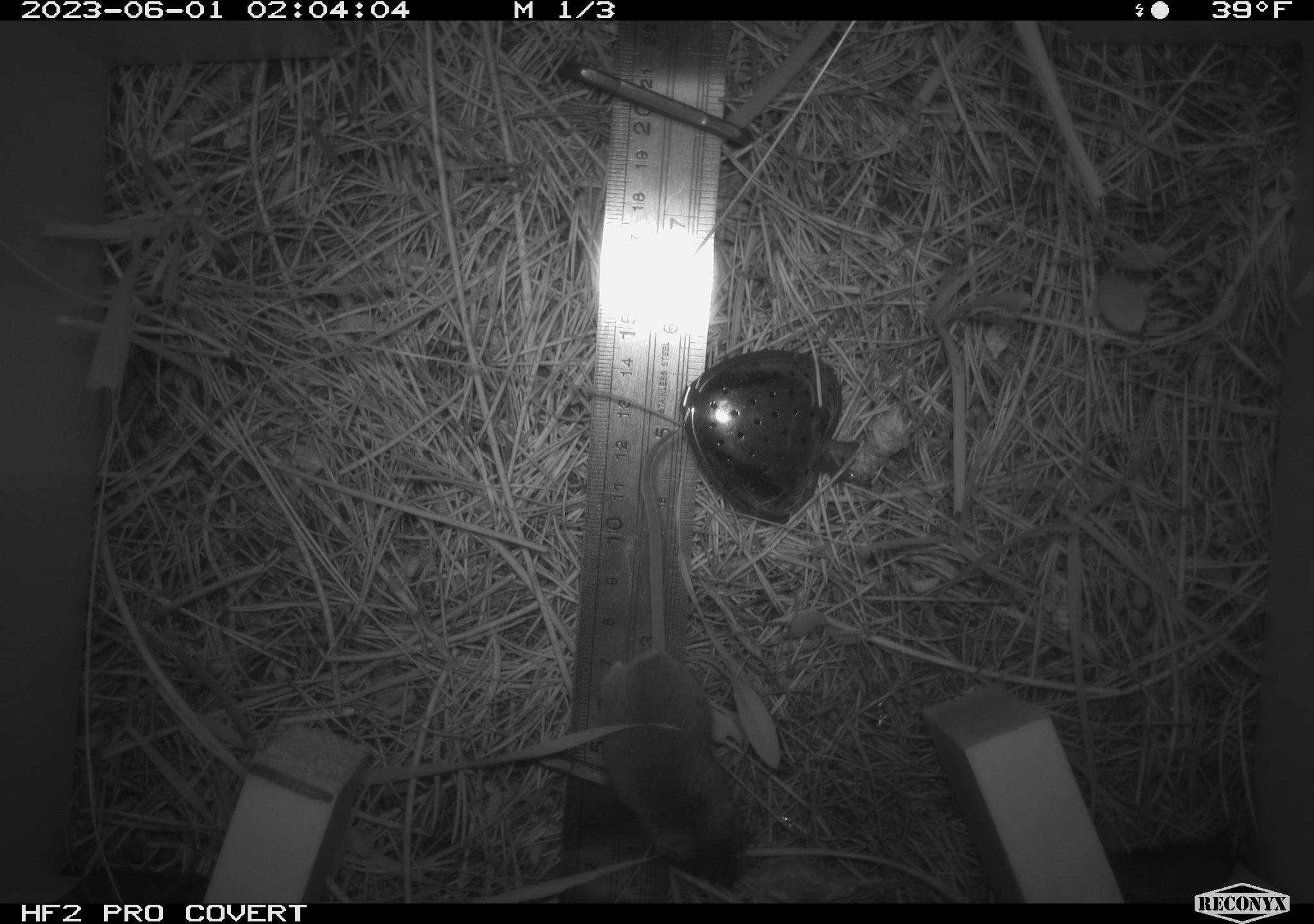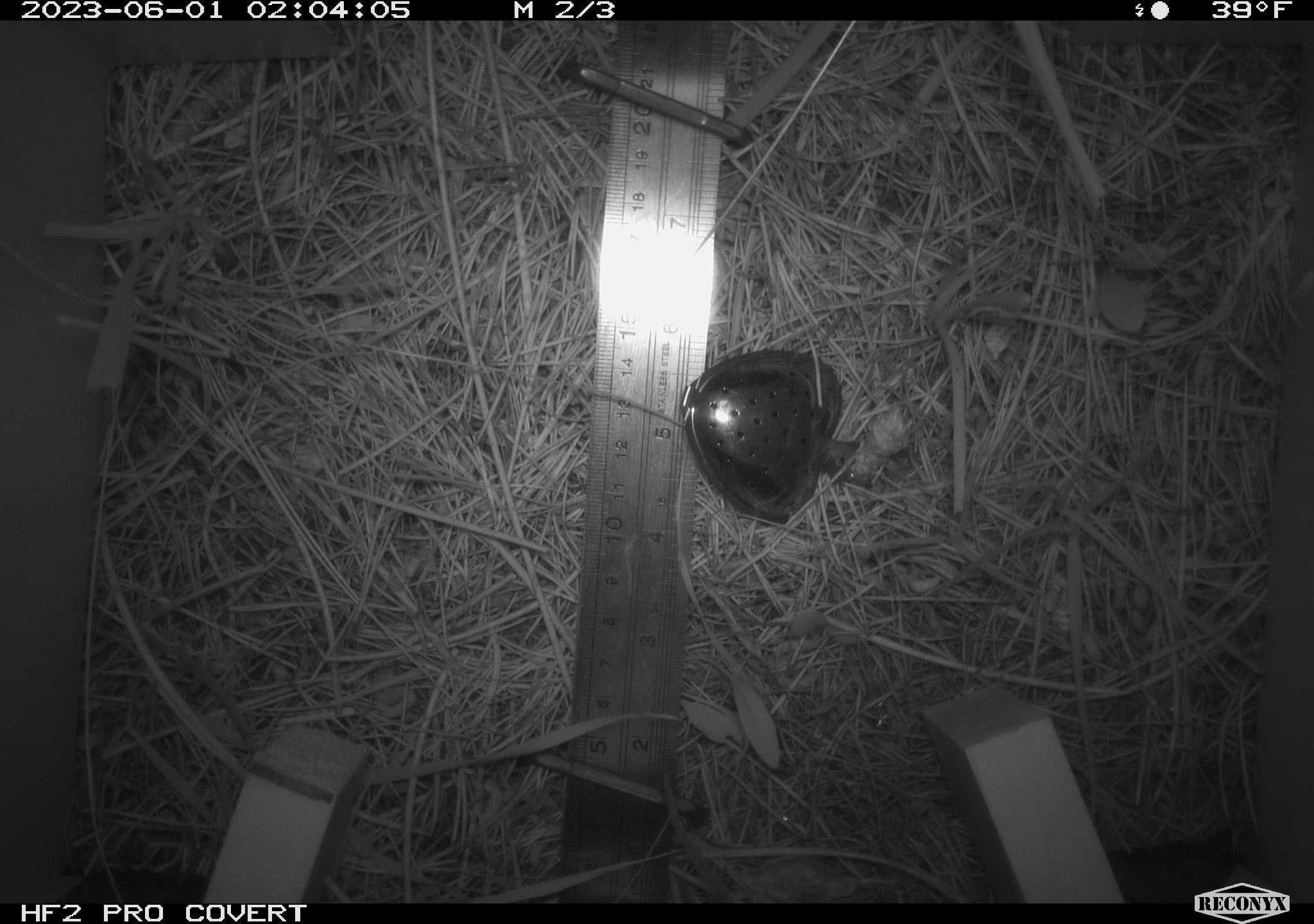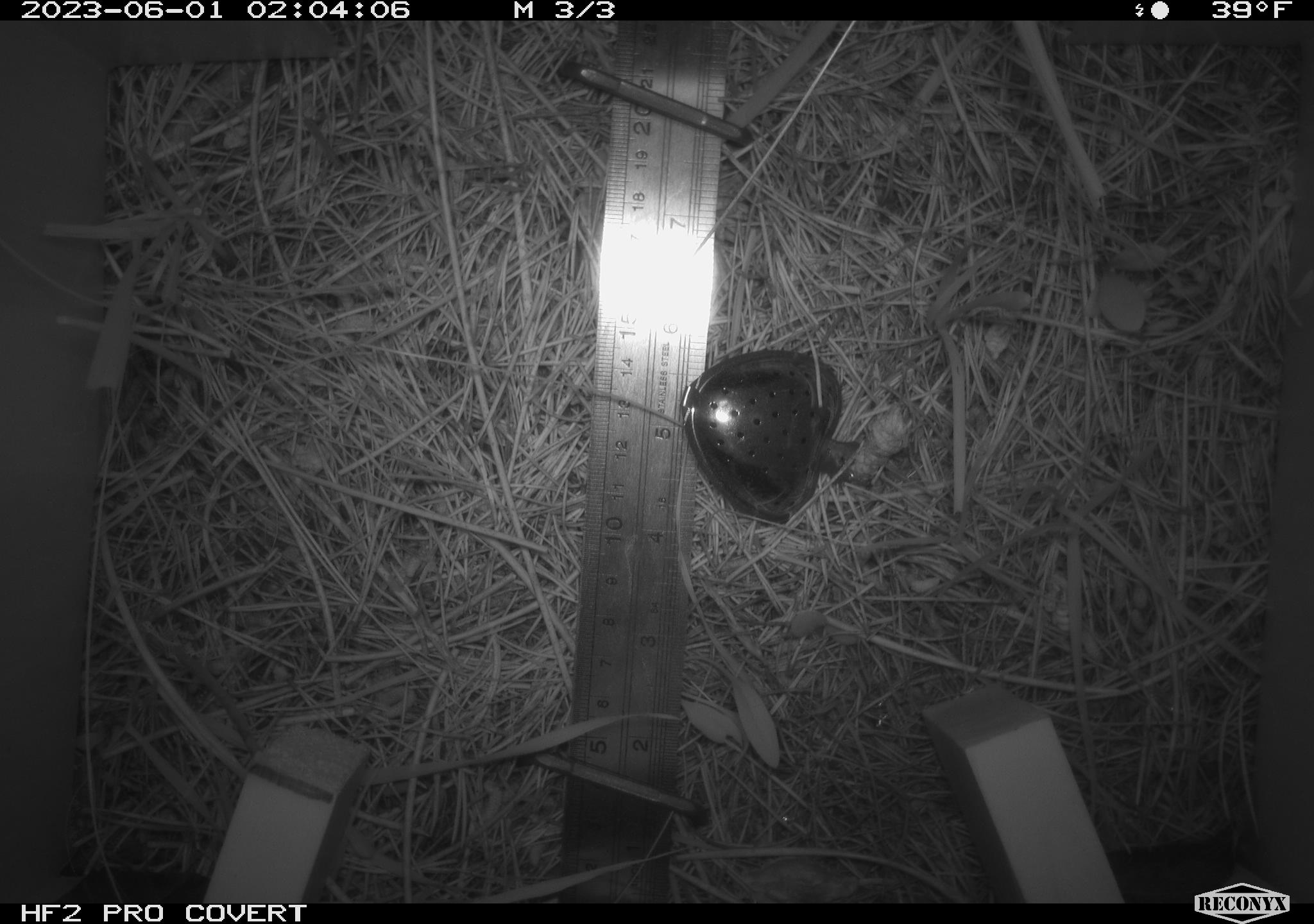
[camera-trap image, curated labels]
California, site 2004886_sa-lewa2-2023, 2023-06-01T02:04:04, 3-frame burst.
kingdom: Animalia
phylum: Chordata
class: Mammalia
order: Rodentia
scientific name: Rodentia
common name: rodent